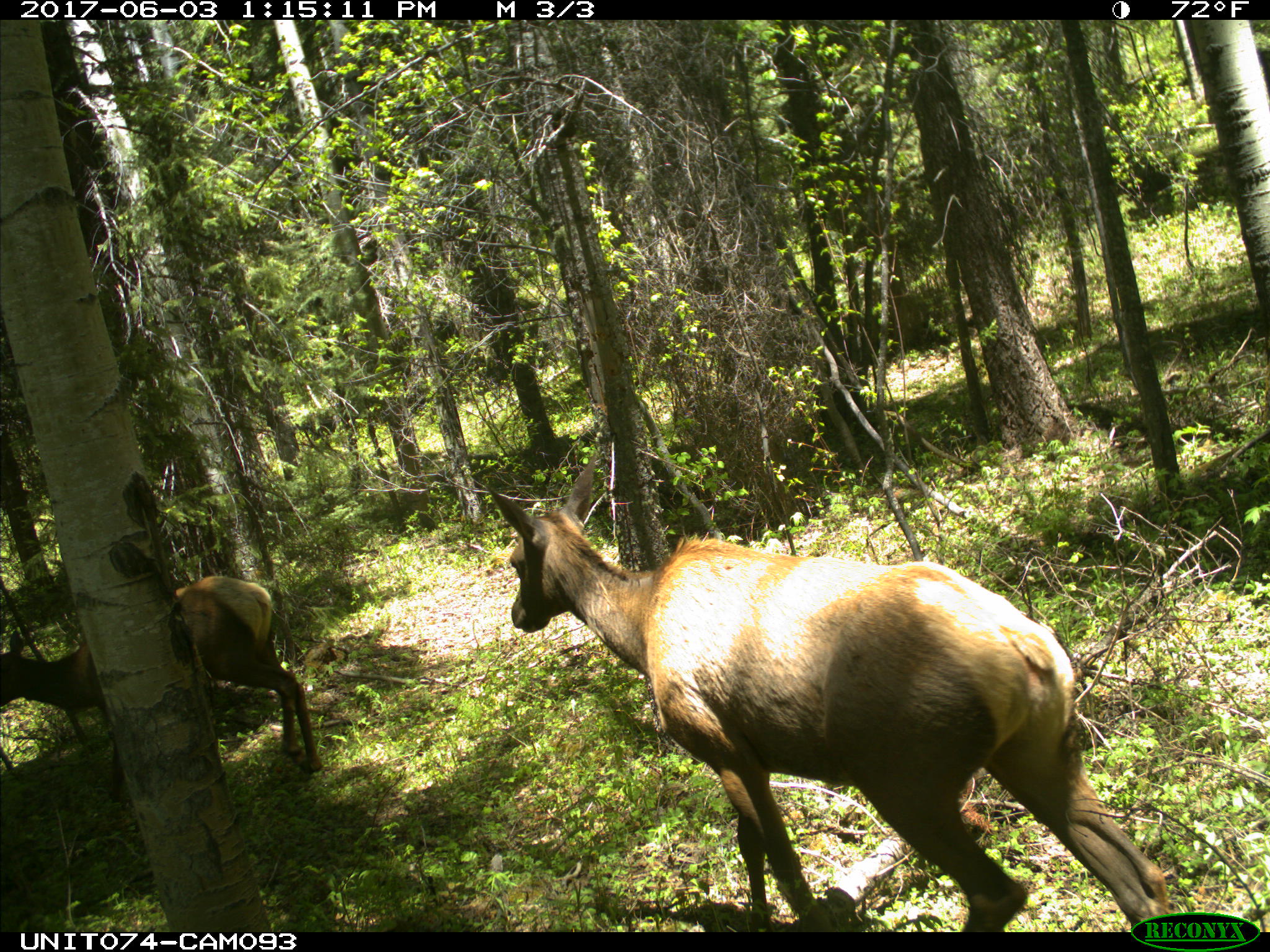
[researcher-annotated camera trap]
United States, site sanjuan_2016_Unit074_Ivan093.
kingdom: Animalia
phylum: Chordata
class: Mammalia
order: Artiodactyla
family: Cervidae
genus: Cervus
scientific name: Cervus elaphus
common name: red deer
Cervus elaphus (red deer).